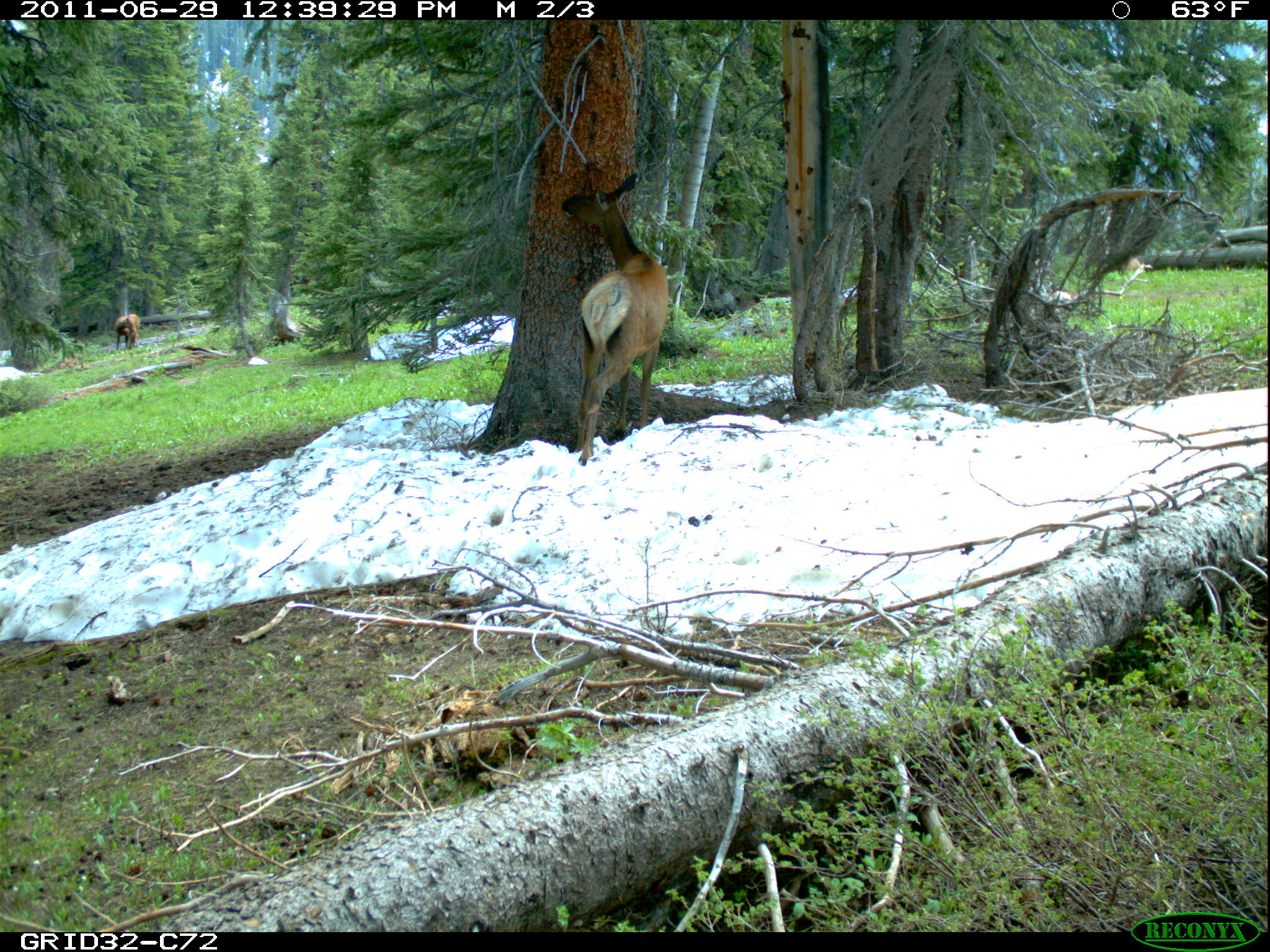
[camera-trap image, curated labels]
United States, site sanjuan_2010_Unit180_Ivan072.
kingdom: Animalia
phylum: Chordata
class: Mammalia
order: Artiodactyla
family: Cervidae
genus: Cervus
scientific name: Cervus elaphus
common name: red deer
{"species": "Cervus elaphus (red deer)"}